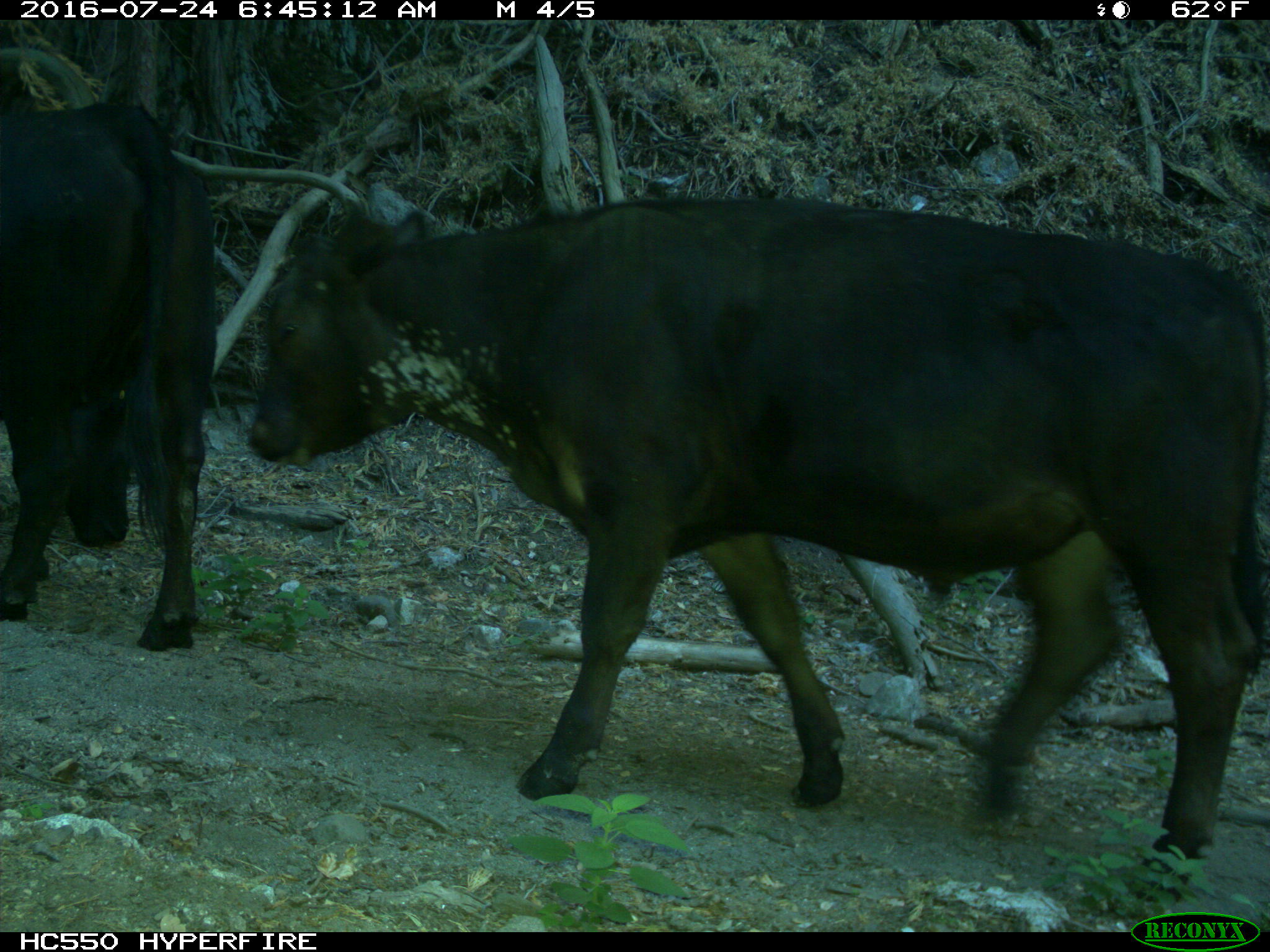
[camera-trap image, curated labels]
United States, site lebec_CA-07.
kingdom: Animalia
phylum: Chordata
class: Mammalia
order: Artiodactyla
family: Bovidae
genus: Bos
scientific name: Bos taurus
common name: domestic cow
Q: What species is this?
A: Bos taurus (domestic cow).